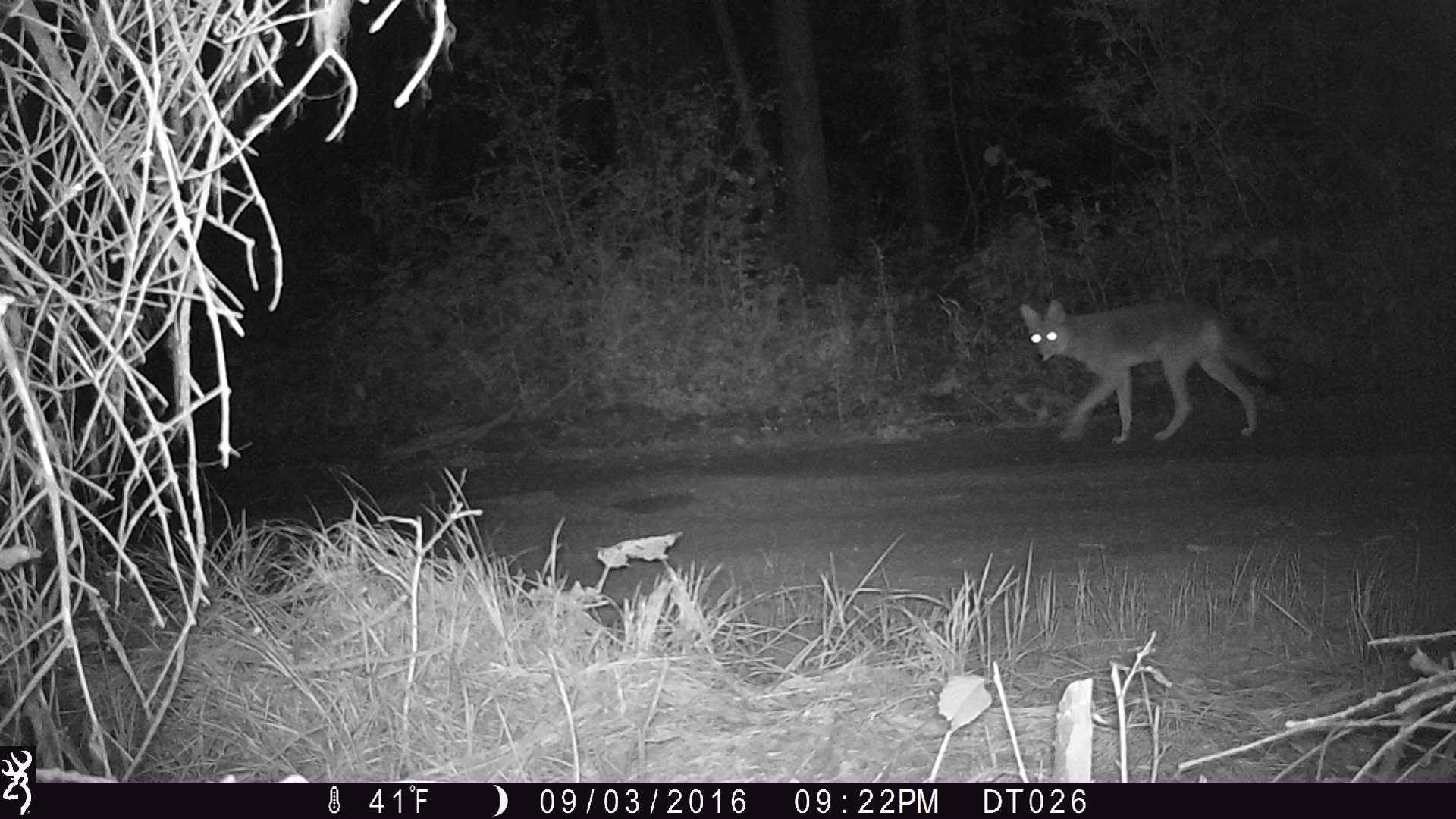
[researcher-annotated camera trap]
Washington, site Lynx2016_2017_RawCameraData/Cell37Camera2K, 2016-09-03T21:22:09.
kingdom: Animalia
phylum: Chordata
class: Mammalia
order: Carnivora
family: Canidae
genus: Canis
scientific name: Canis latrans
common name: coyote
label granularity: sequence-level